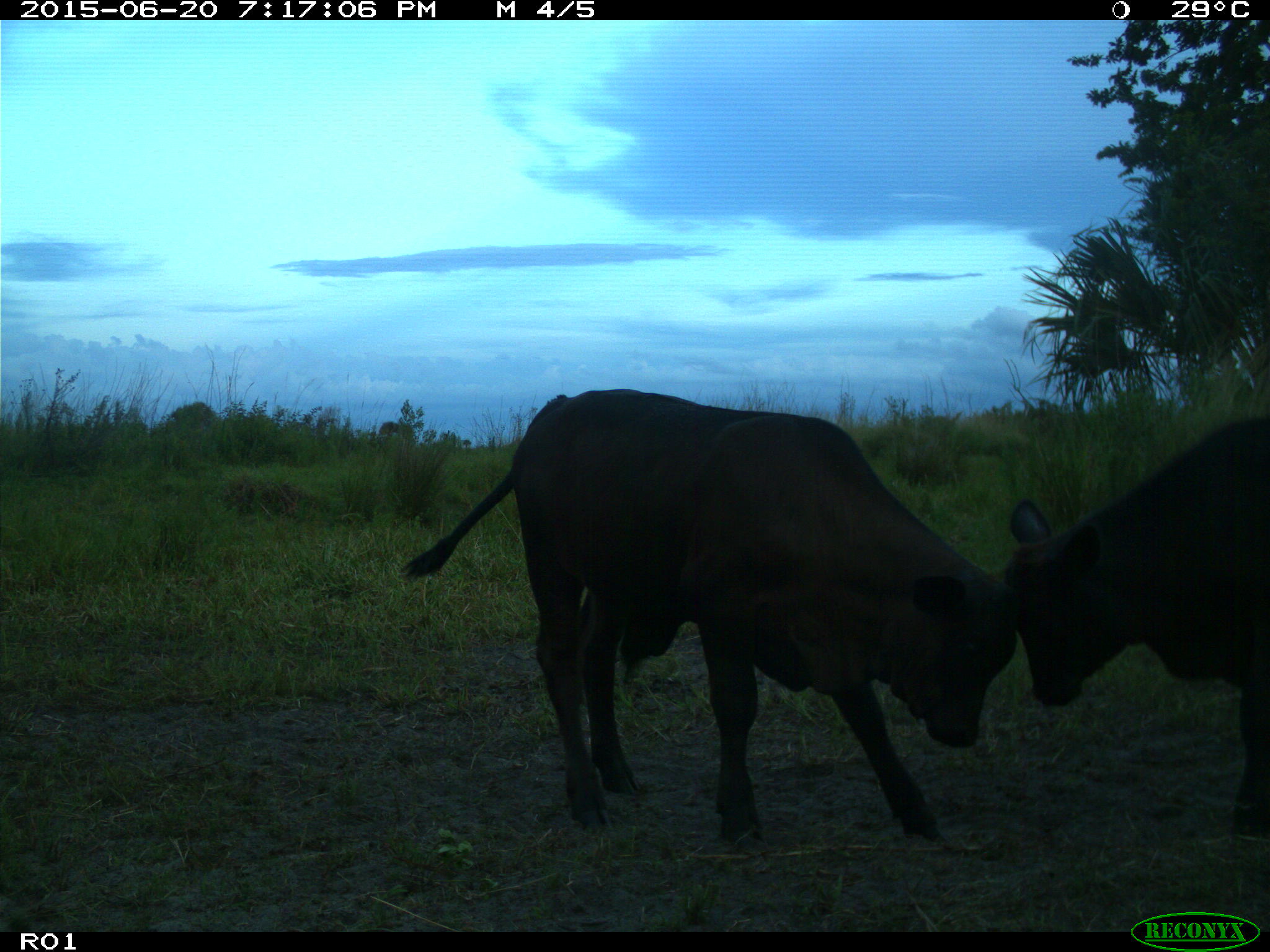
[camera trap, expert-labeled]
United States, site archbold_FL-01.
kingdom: Animalia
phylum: Chordata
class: Mammalia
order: Artiodactyla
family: Bovidae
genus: Bos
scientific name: Bos taurus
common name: domestic cow